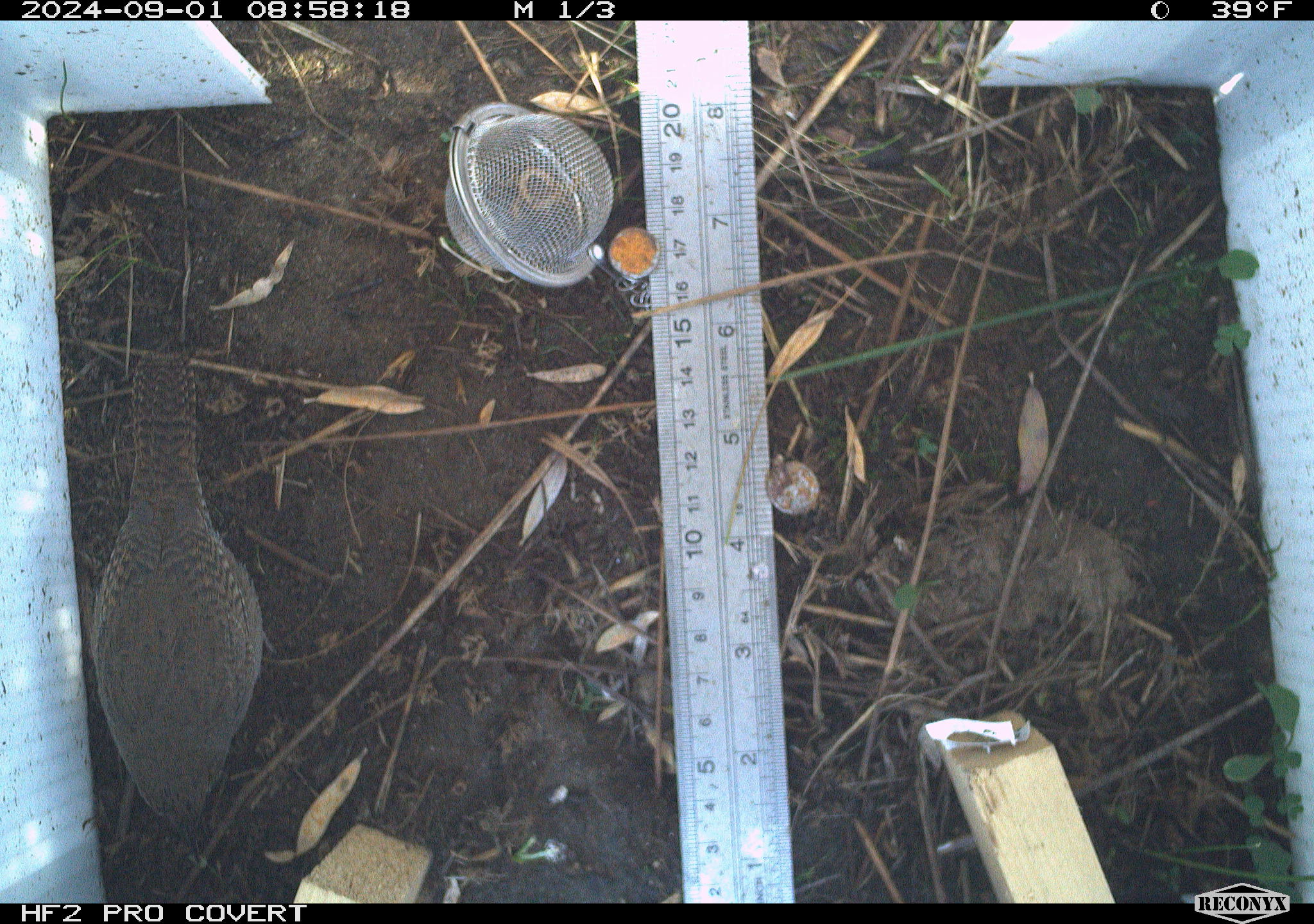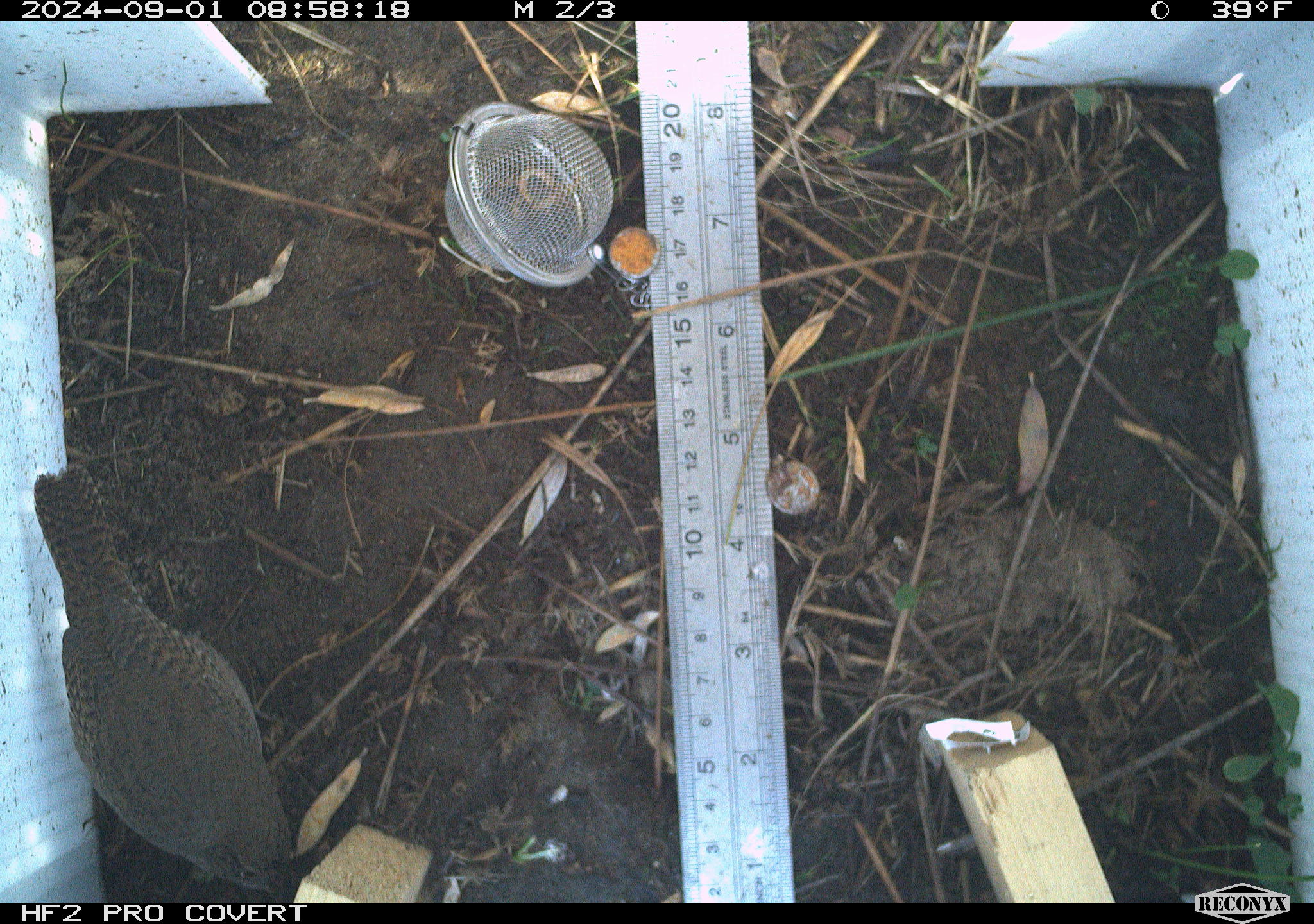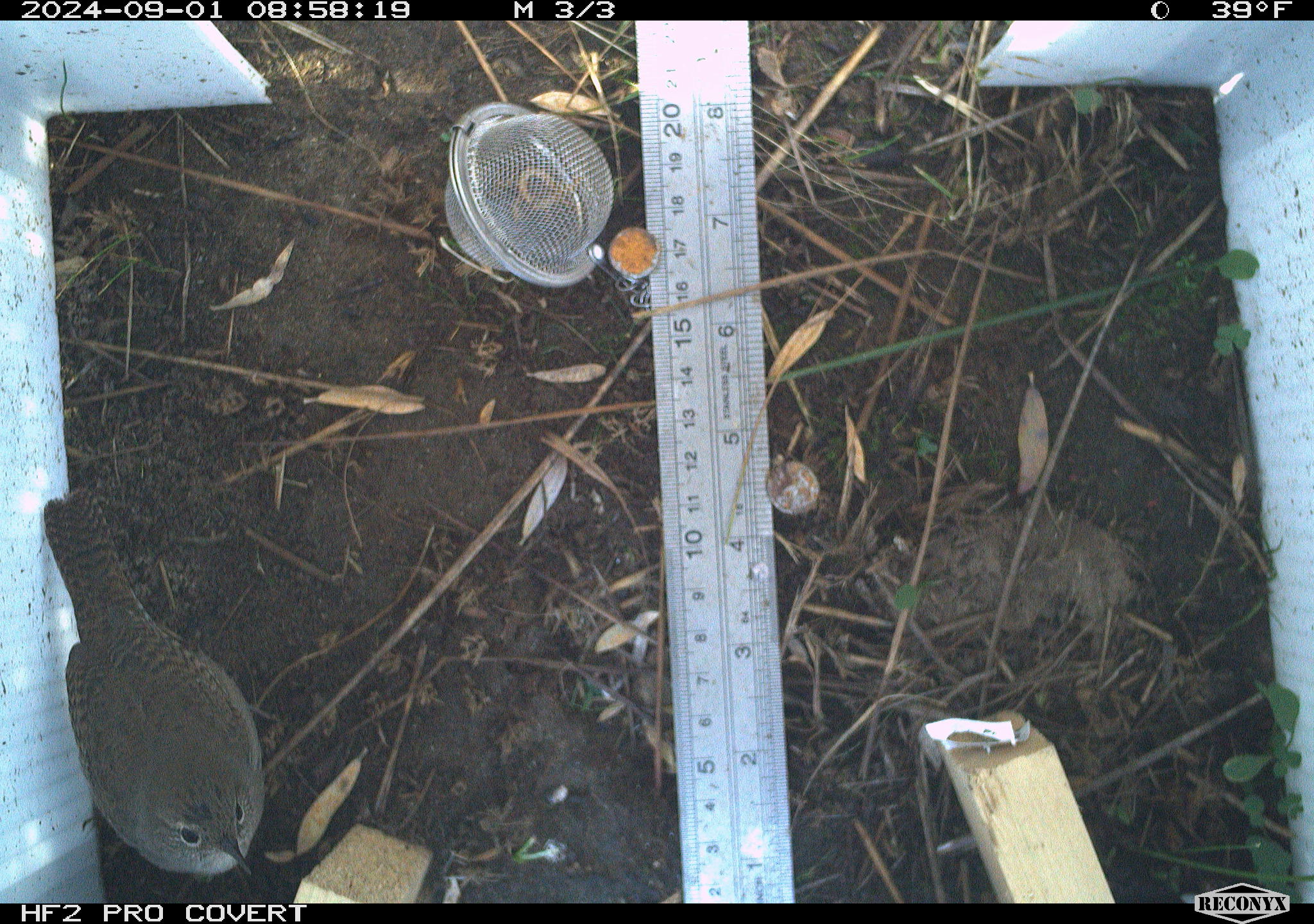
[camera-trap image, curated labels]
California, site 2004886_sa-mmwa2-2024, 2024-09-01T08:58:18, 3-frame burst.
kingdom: Animalia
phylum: Chordata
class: Aves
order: Passeriformes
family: Troglodytidae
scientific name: Troglodytidae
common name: wren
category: troglodytidae family